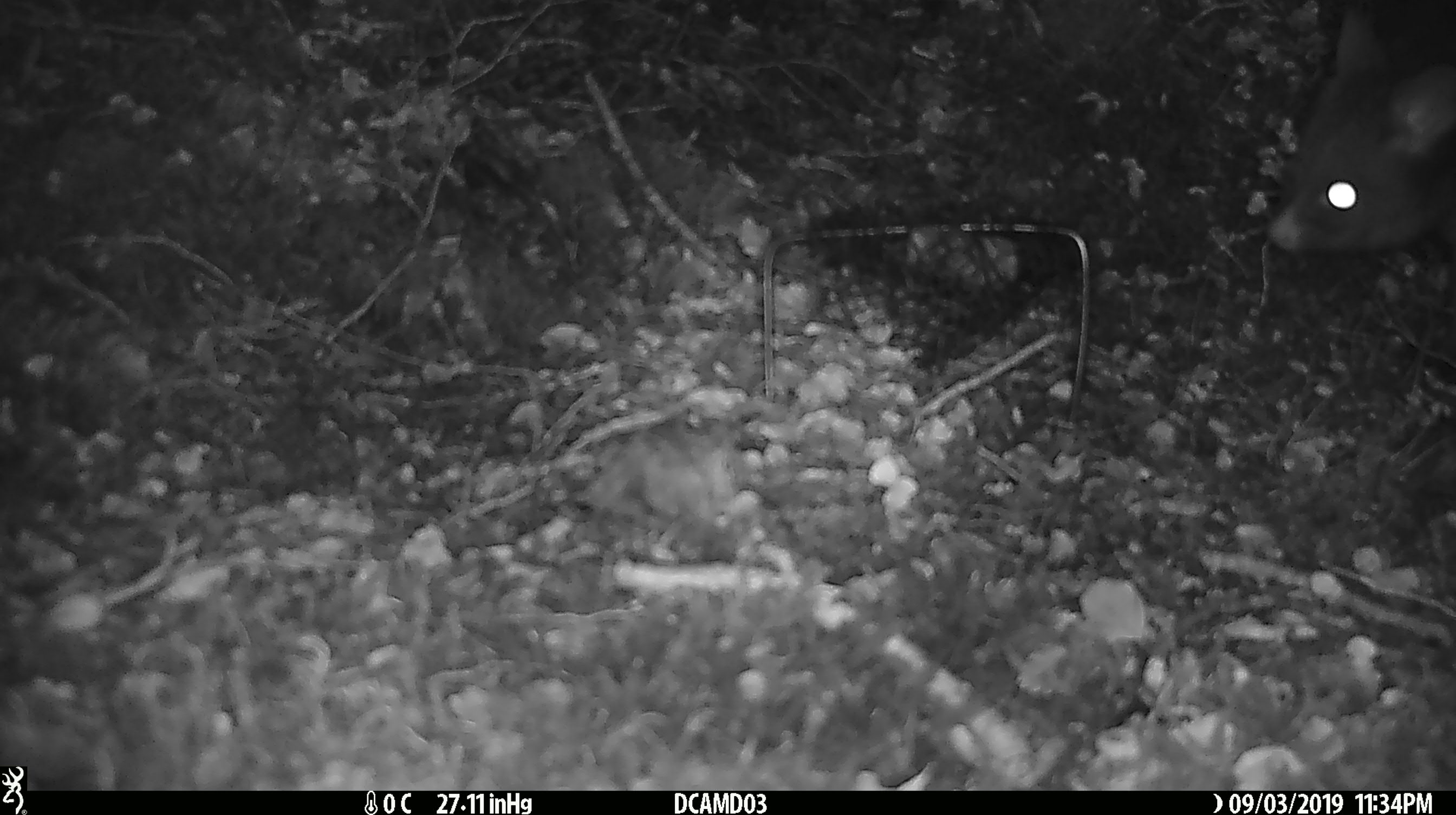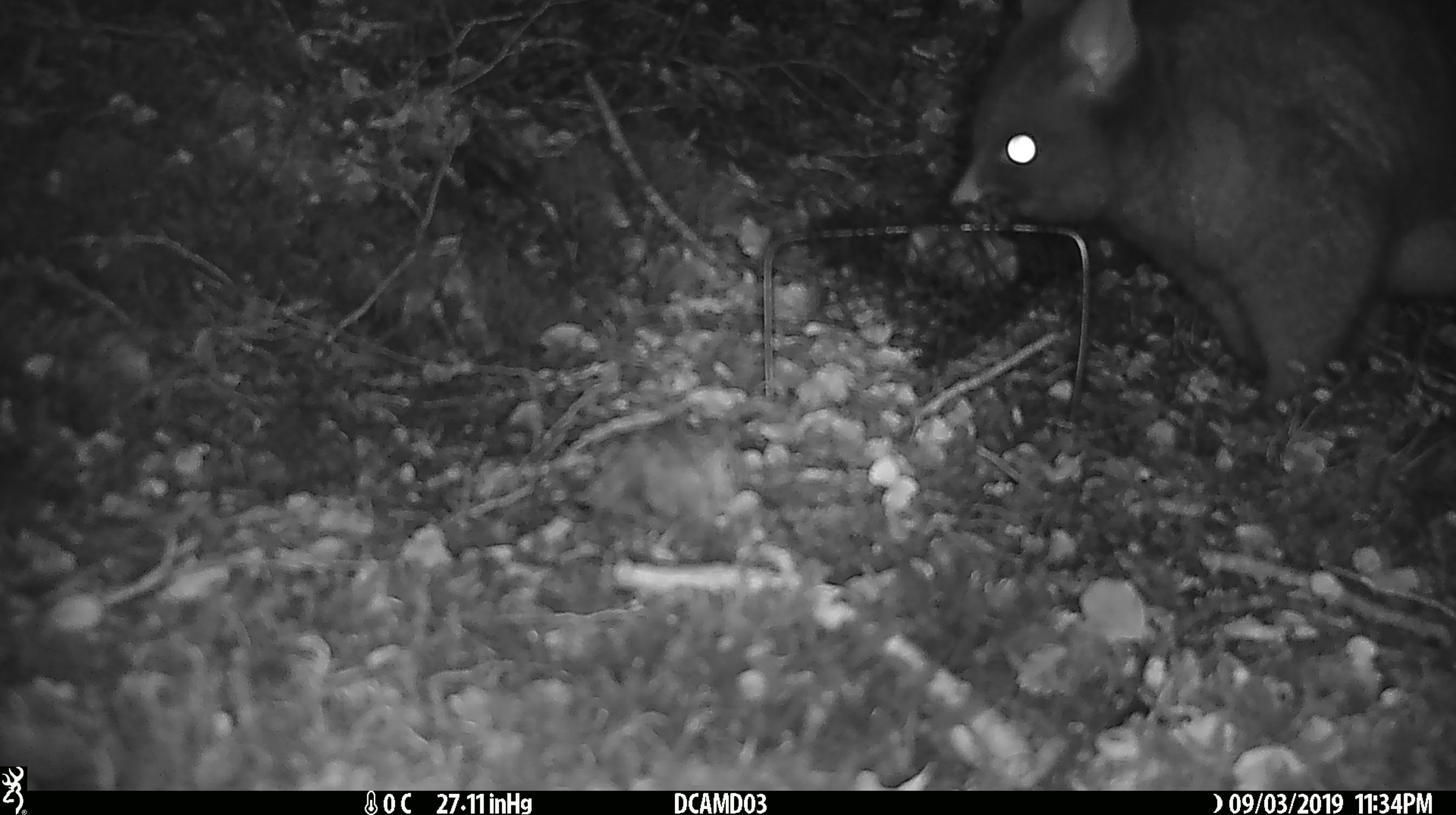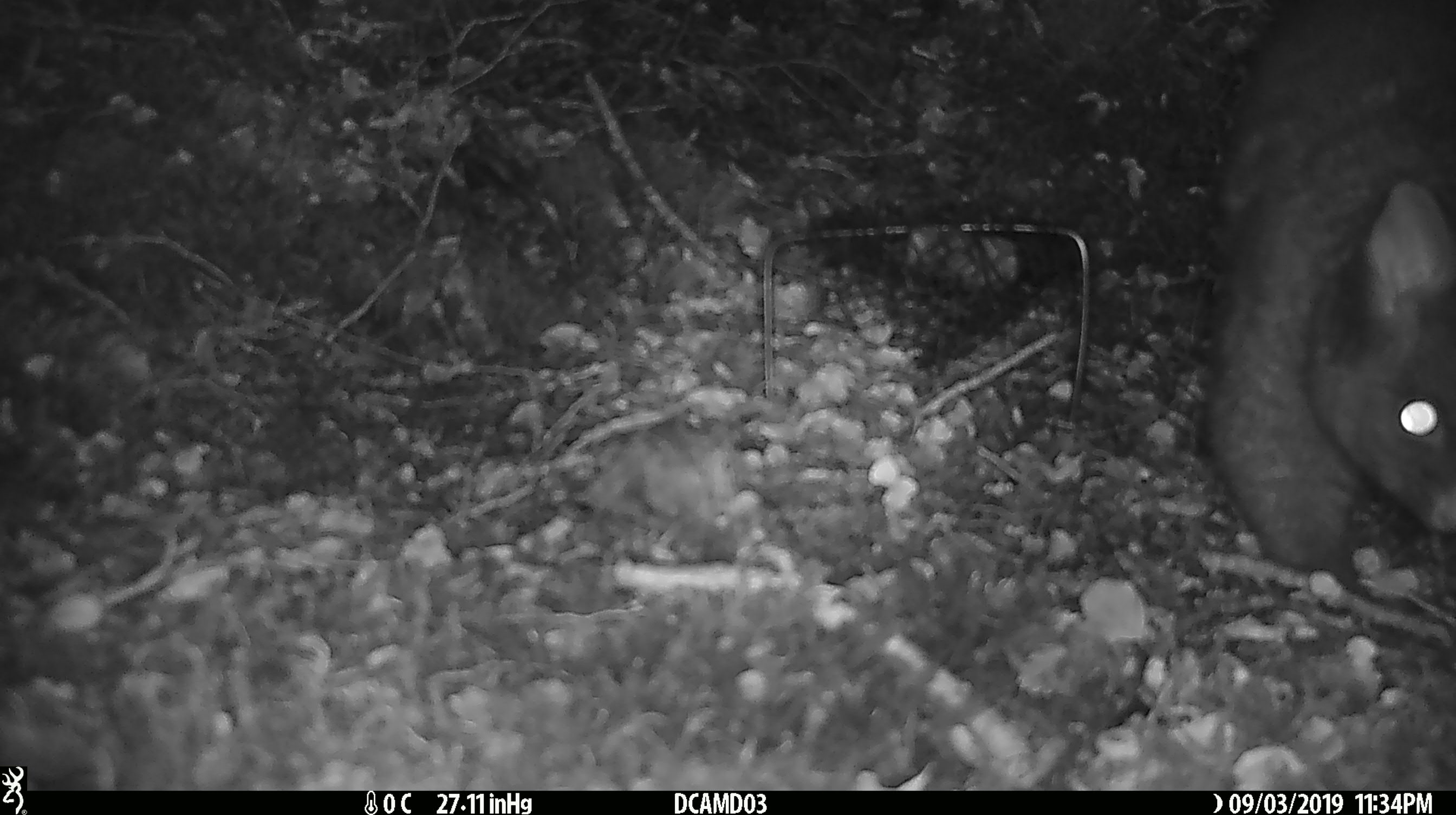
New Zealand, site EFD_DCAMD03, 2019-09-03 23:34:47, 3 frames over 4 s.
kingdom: Animalia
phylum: Chordata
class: Mammalia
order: Diprotodontia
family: Phalangeridae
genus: Trichosurus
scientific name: Trichosurus vulpecula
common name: common brushtail possum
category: possum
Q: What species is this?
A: Possum (common brushtail possum) (Trichosurus vulpecula).